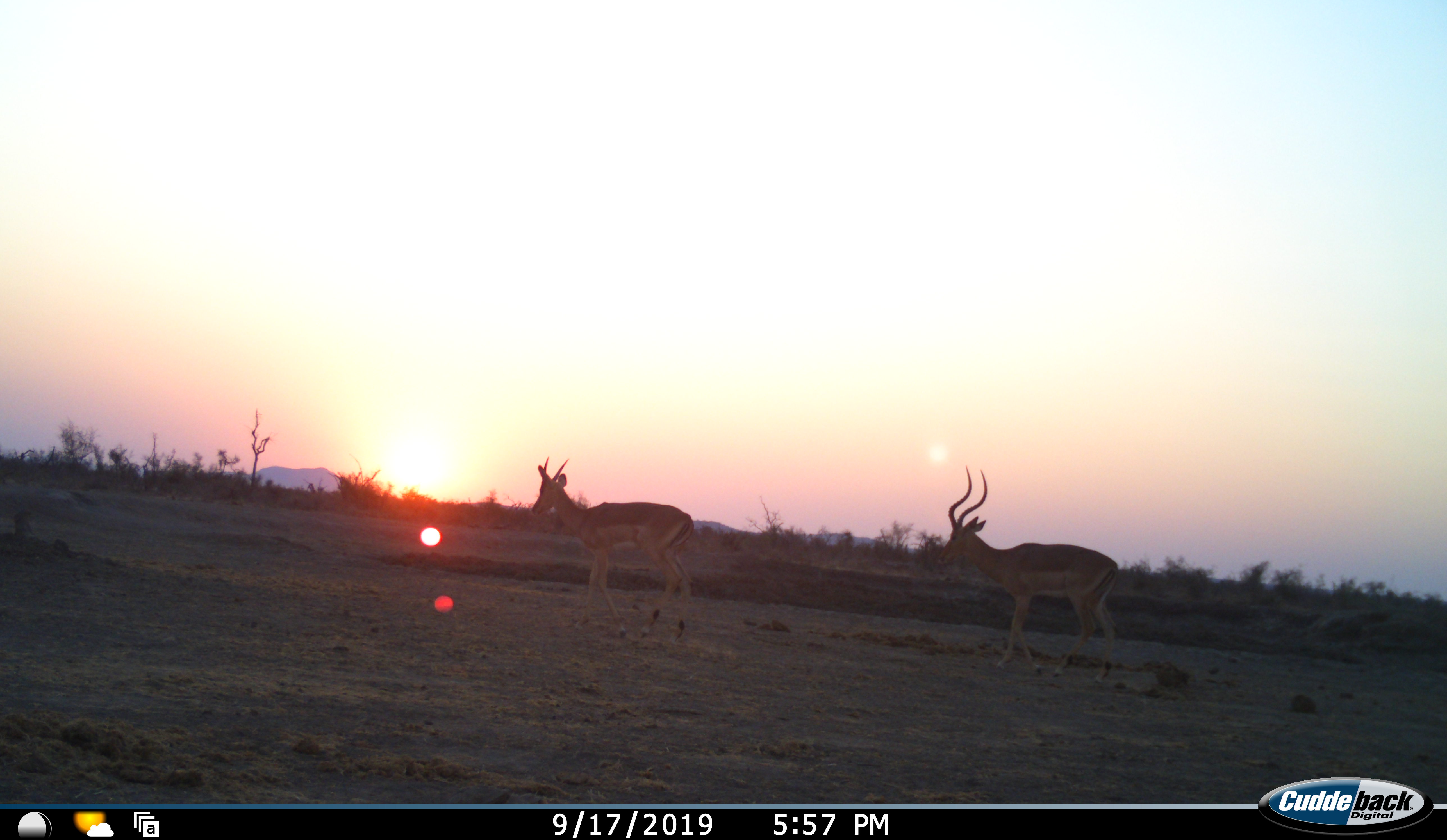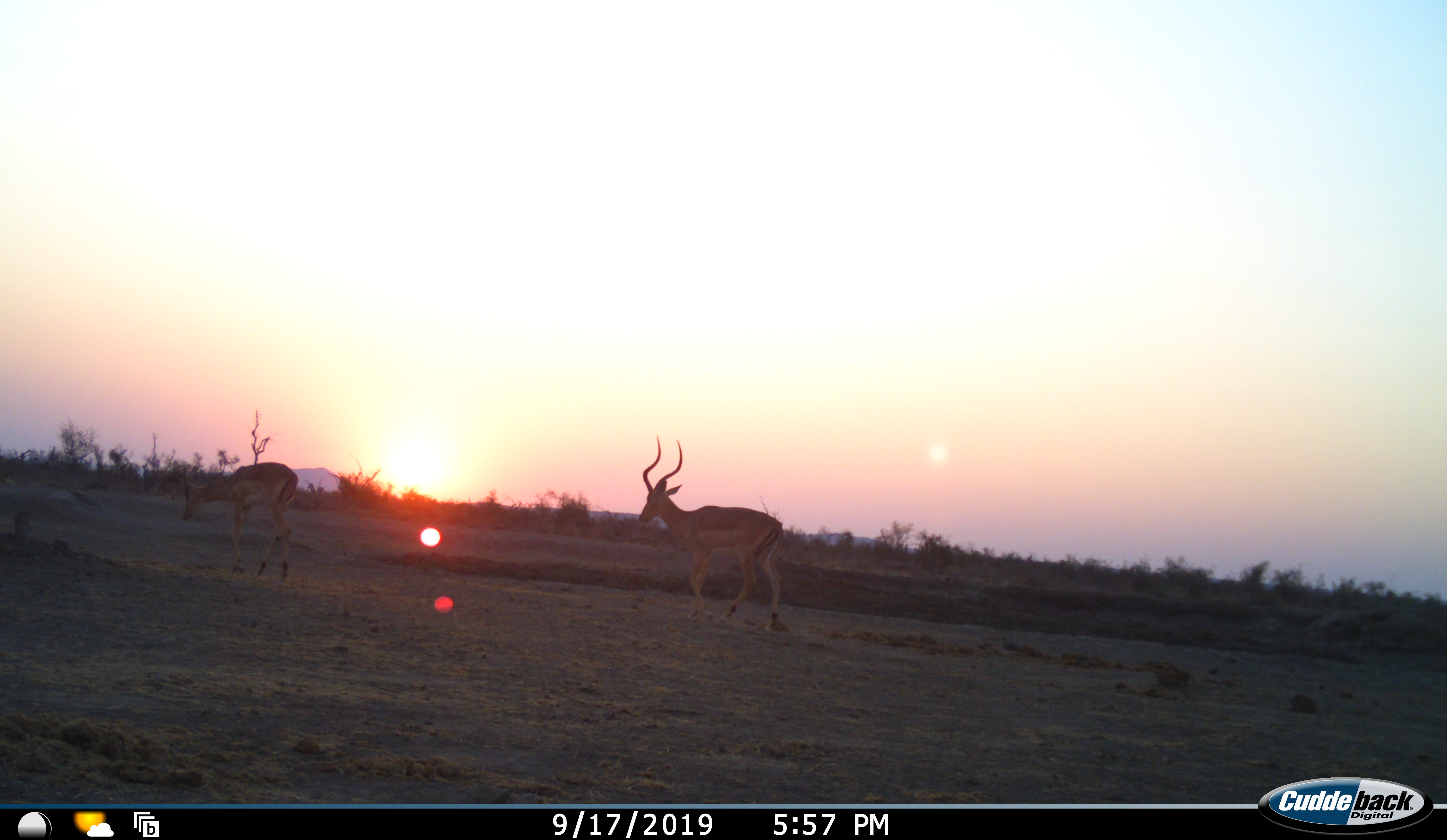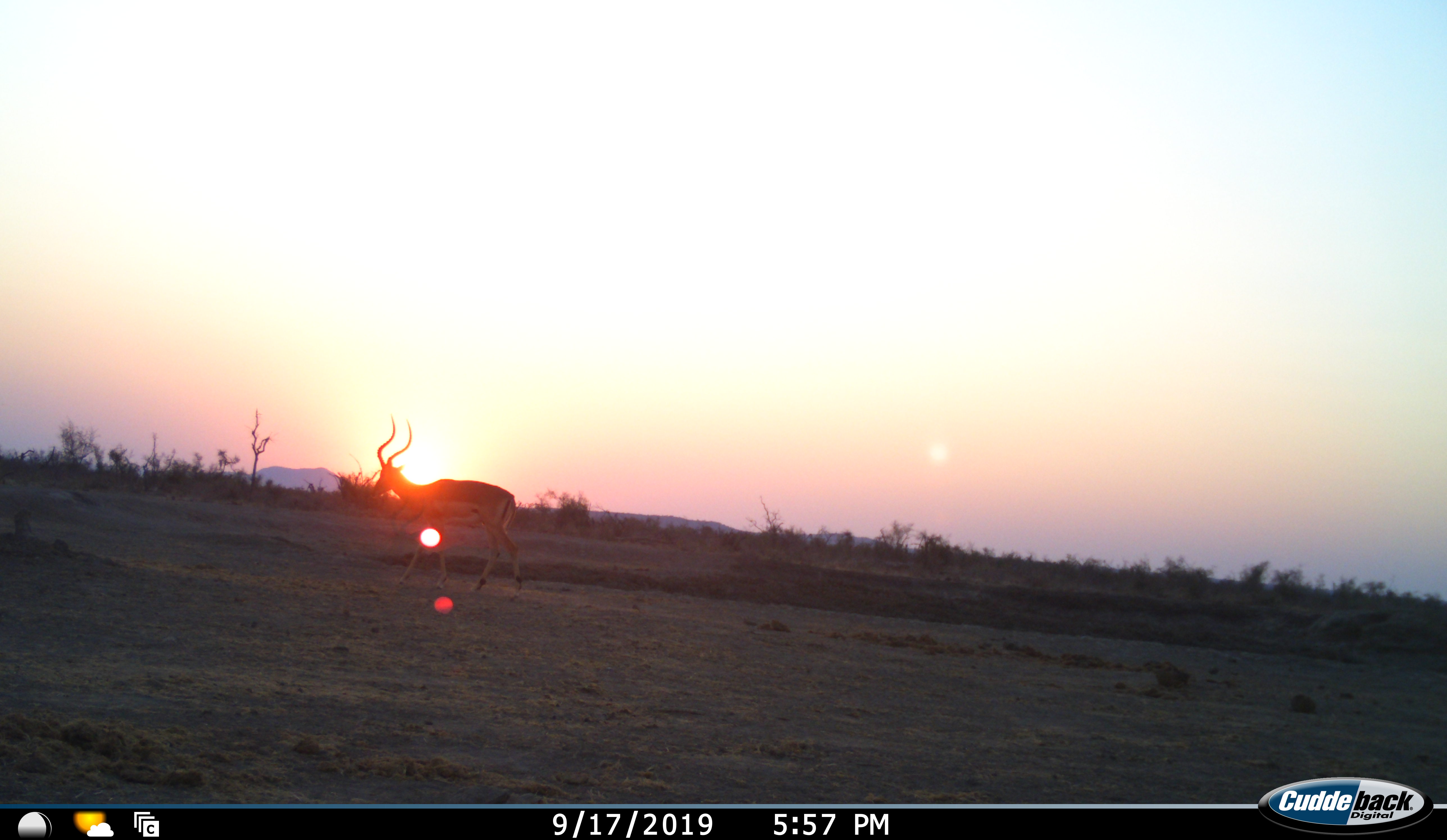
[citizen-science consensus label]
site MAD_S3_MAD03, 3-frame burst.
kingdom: Animalia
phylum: Chordata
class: Mammalia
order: Artiodactyla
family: Bovidae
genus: Aepyceros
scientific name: Aepyceros melampus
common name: impala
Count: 2.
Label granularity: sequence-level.